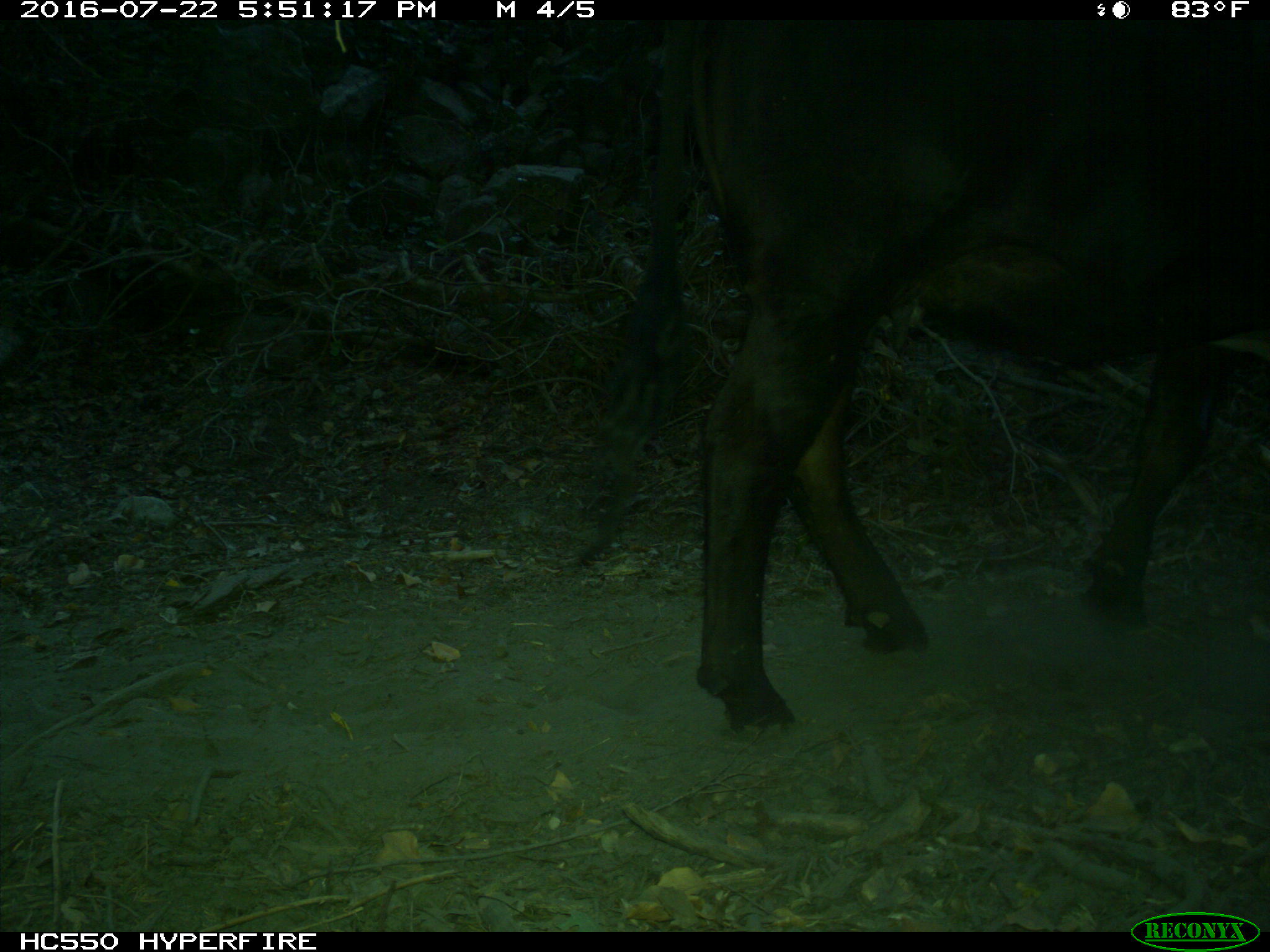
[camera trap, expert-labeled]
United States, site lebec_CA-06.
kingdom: Animalia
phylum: Chordata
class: Mammalia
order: Artiodactyla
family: Bovidae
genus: Bos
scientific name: Bos taurus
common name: domestic cow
Bos taurus (domestic cow).